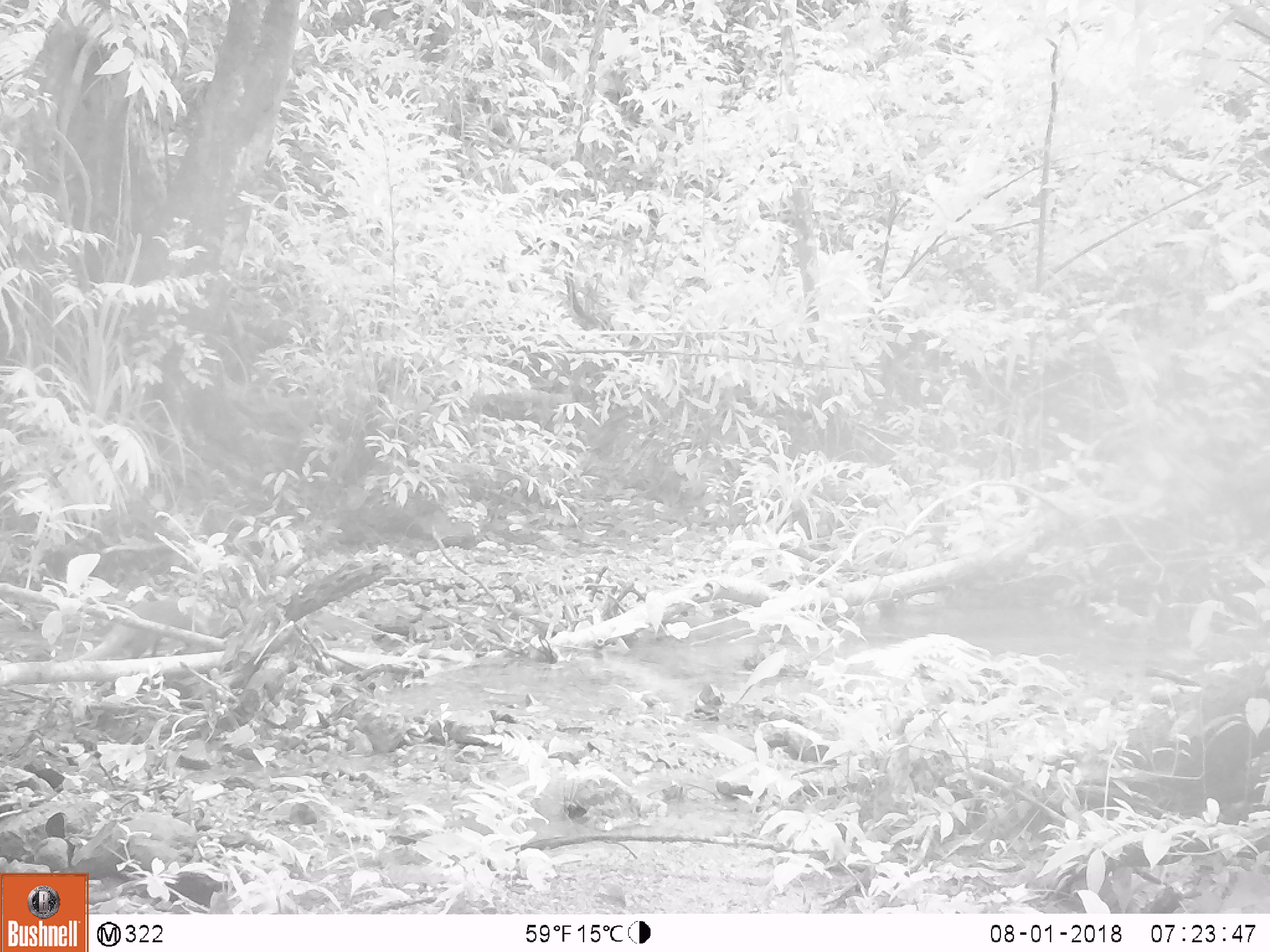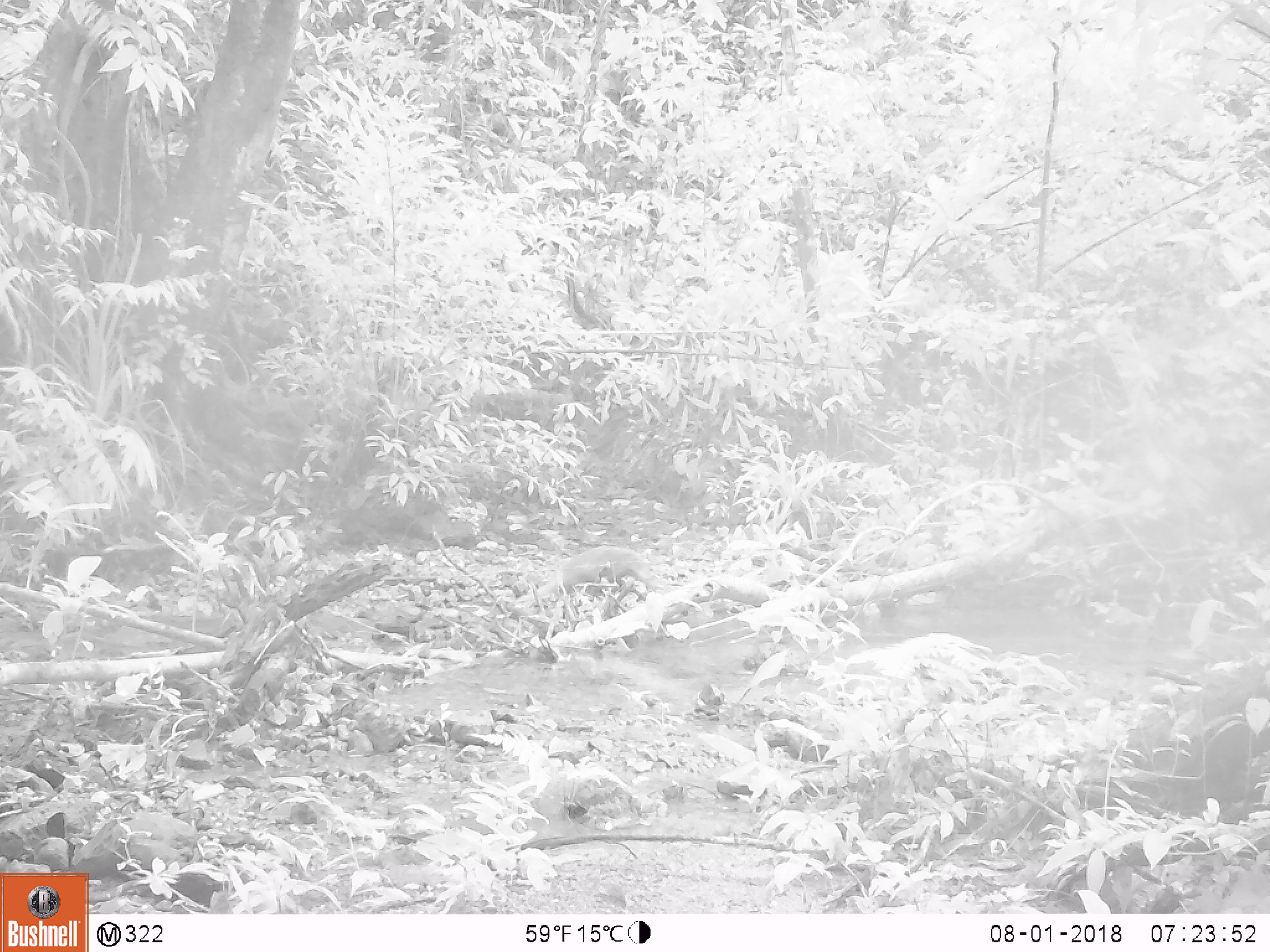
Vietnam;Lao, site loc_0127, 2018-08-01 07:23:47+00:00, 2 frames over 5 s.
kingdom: Animalia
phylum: Chordata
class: Mammalia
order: Carnivora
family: Herpestidae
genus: Urva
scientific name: Urva urva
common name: crab-eating mongoose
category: crab eating mongoose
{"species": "crab eating mongoose (crab-eating mongoose) (Urva urva)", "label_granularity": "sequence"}